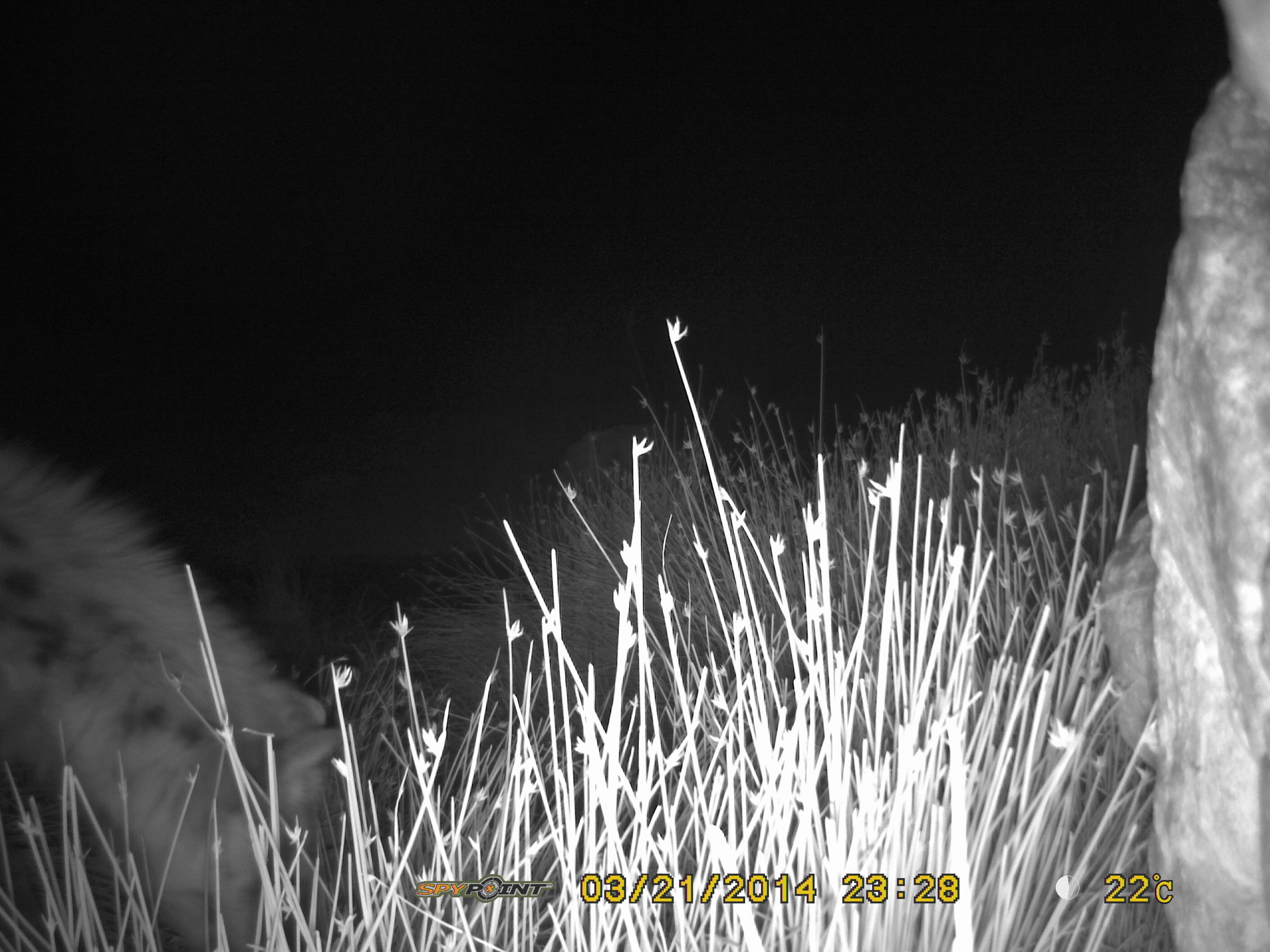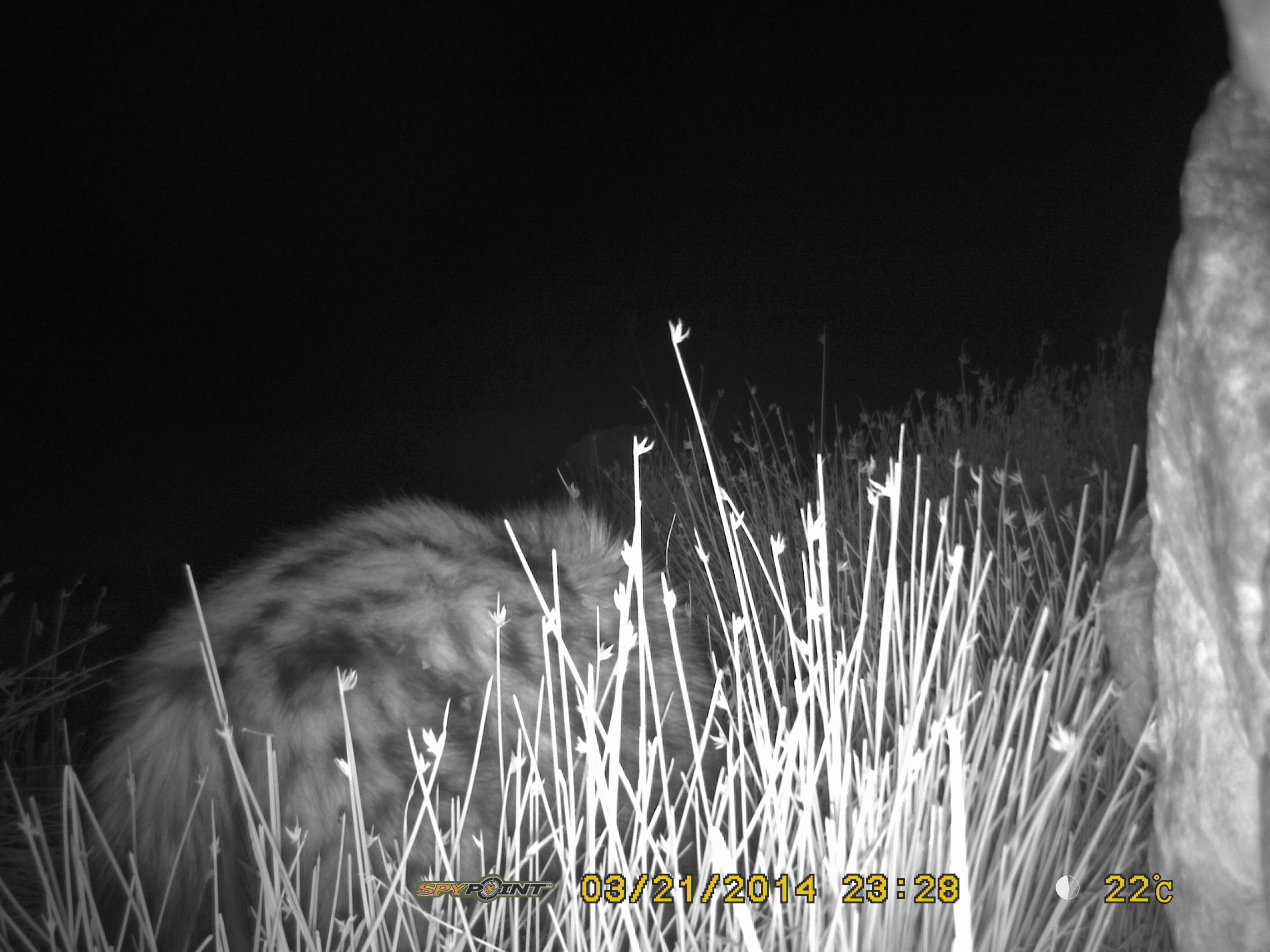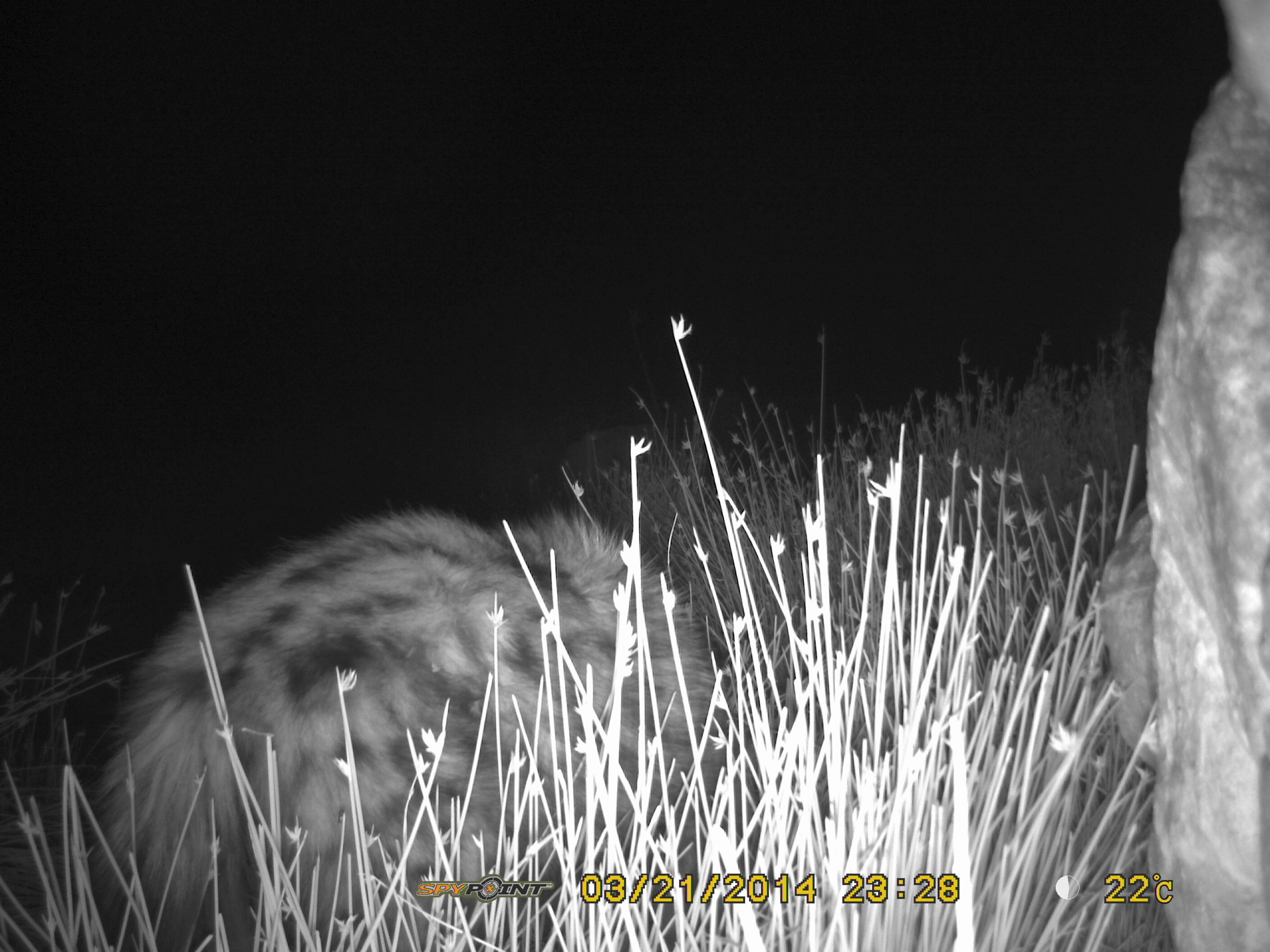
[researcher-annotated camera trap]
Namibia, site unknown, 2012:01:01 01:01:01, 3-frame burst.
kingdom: Animalia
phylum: Chordata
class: Mammalia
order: Carnivora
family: Hyaenidae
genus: Crocuta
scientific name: Crocuta crocuta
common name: spotted hyena